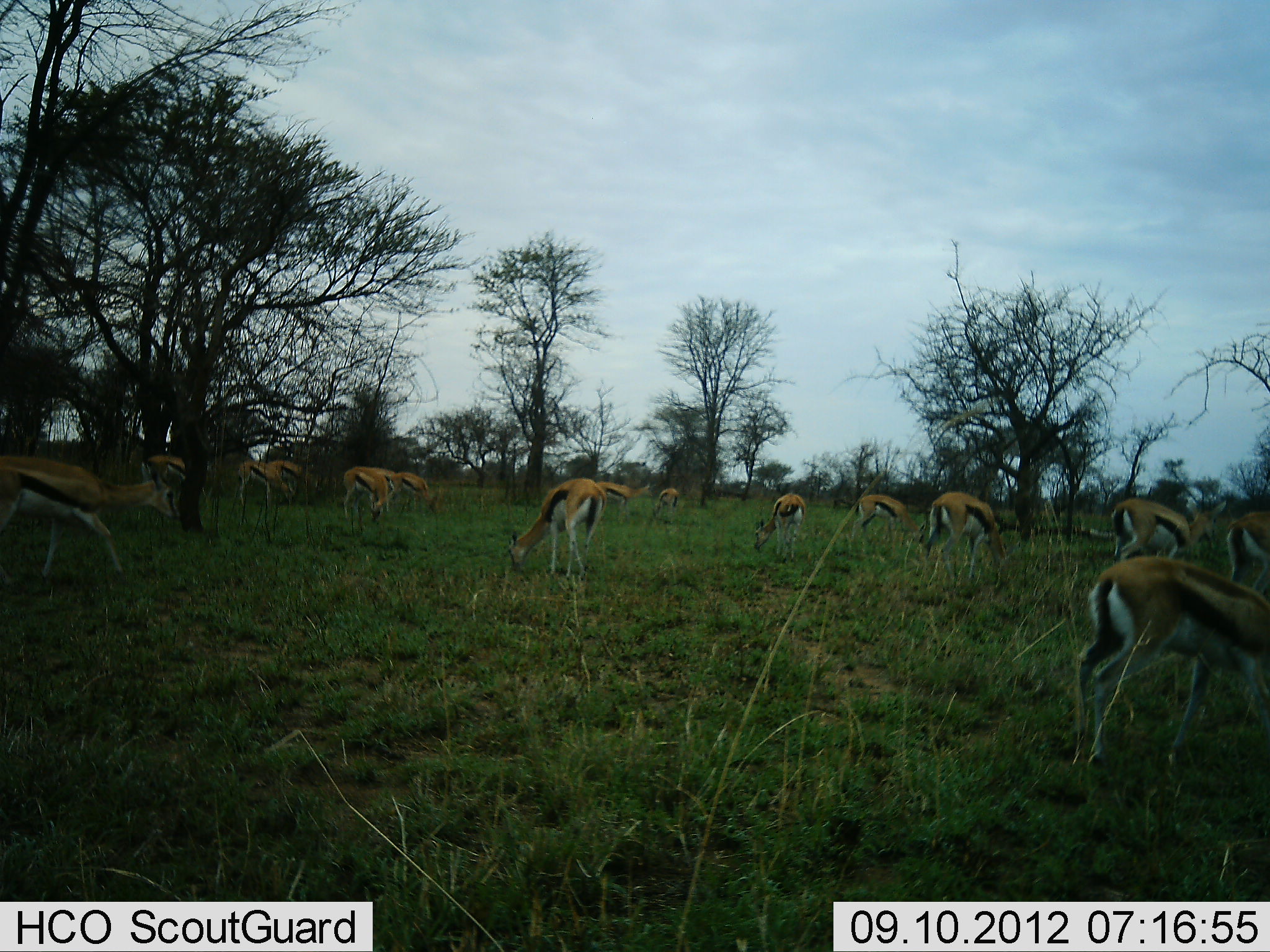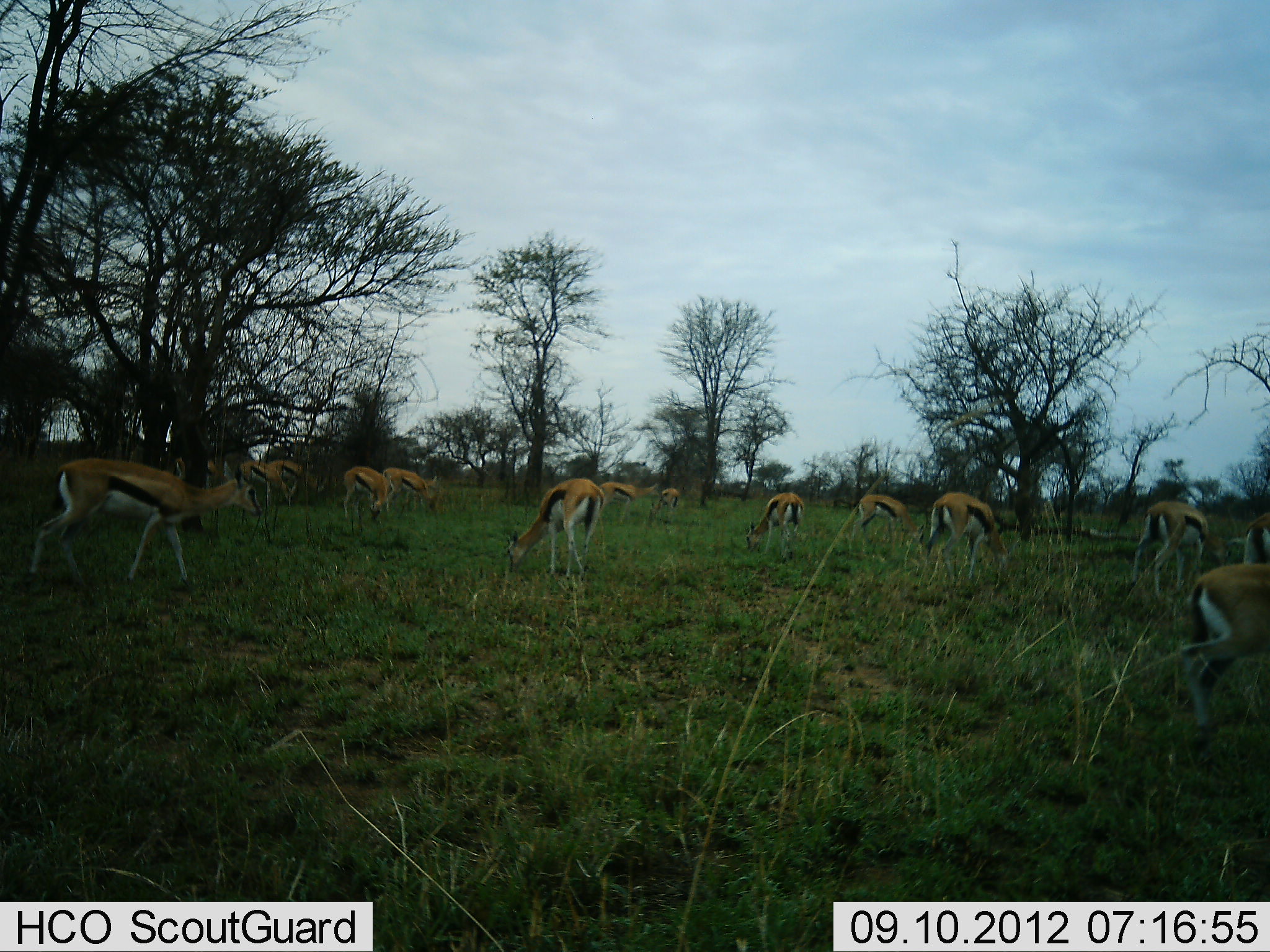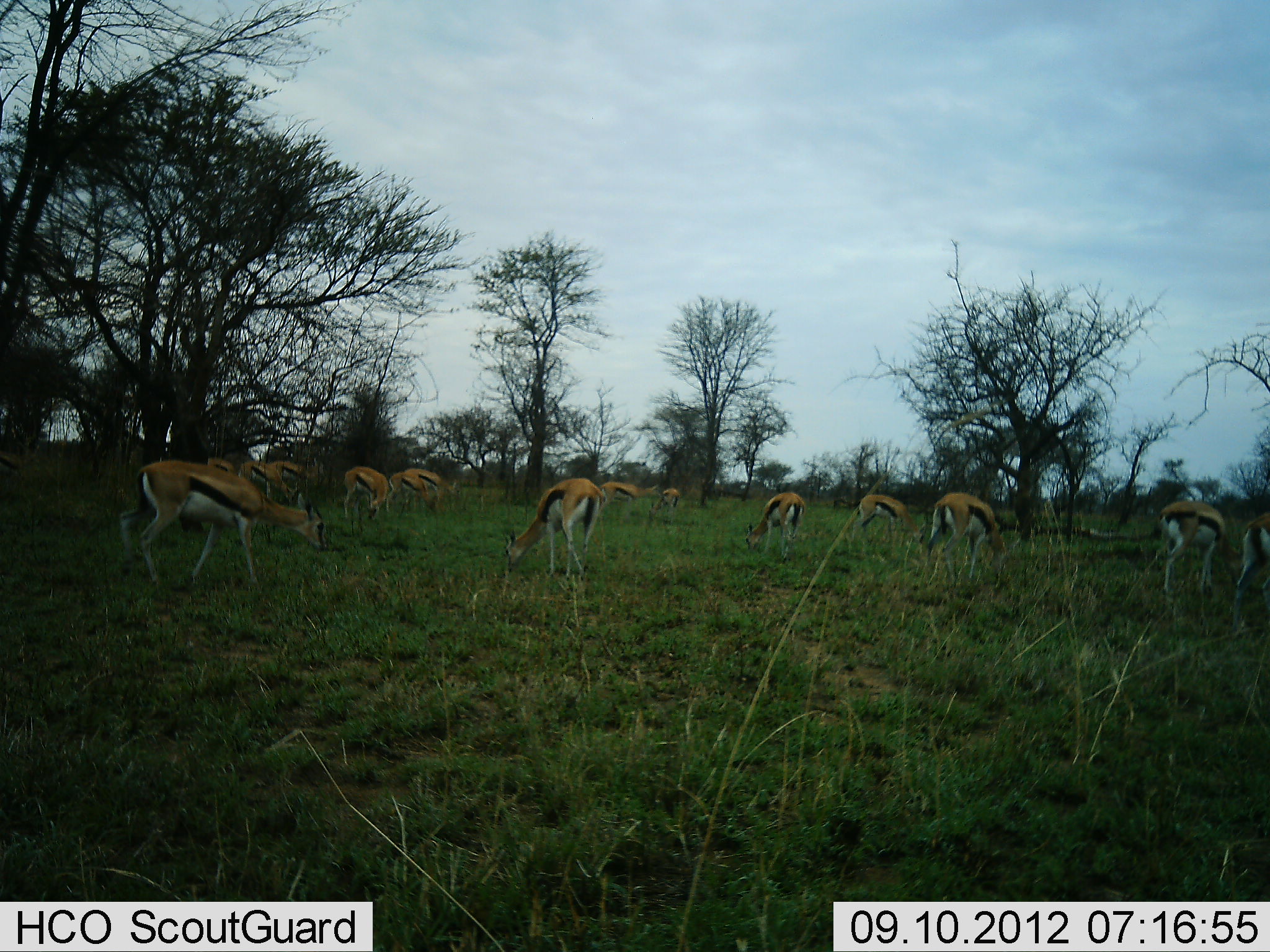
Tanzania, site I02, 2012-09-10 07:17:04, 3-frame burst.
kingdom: Animalia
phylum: Chordata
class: Mammalia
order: Artiodactyla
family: Bovidae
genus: Eudorcas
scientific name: Eudorcas thomsonii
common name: thomson's gazelle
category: gazellethomsons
Gazellethomsons (thomson's gazelle) (Eudorcas thomsonii), count 11-50. Behavior (volunteer vote fractions): standing 50%, resting 0%, moving 50%, interacting 0%. Young present (vote fraction): 0%. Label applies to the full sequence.